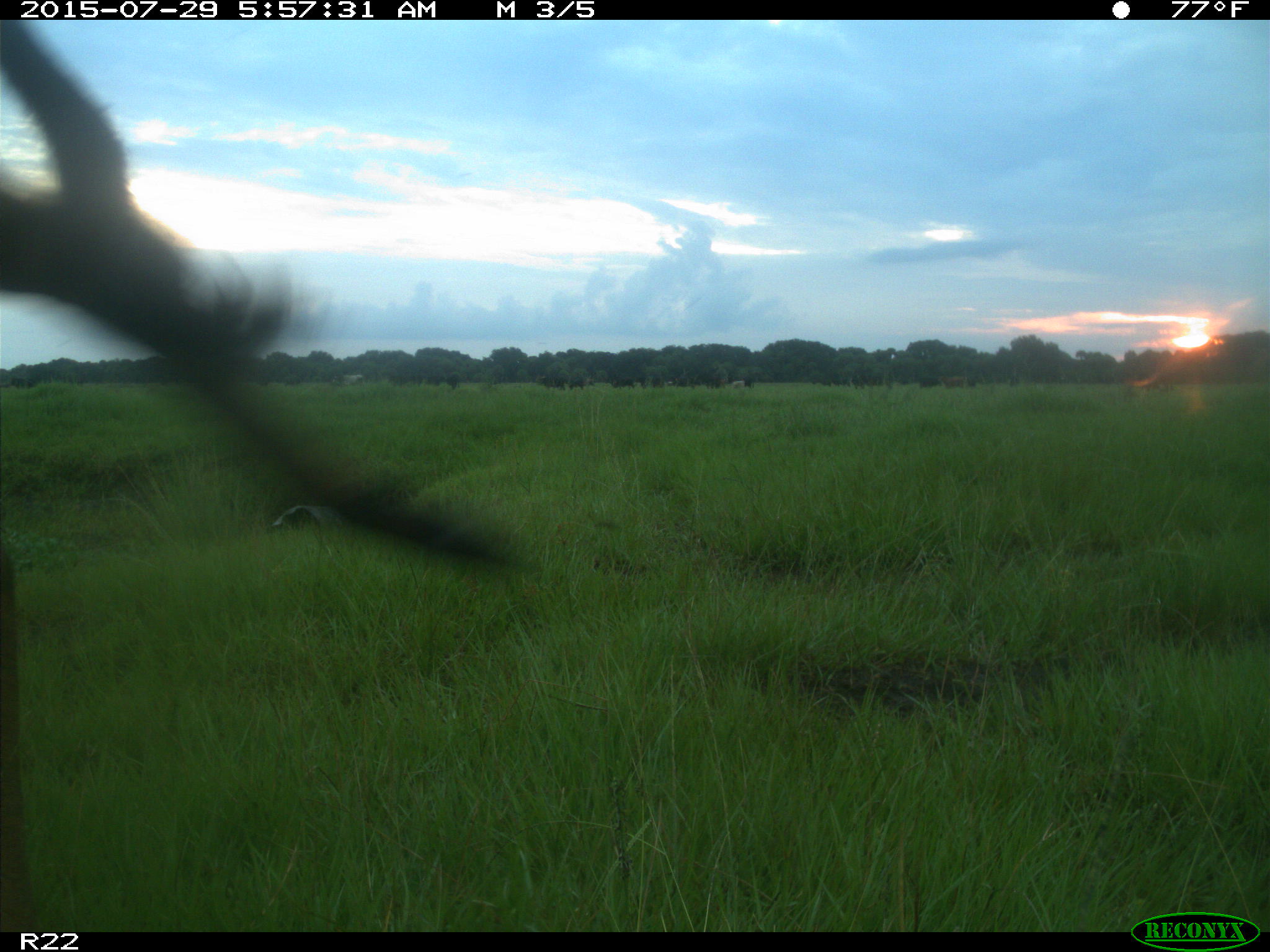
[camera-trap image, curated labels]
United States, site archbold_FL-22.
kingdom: Animalia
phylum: Chordata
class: Mammalia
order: Artiodactyla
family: Bovidae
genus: Bos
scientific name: Bos taurus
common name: domestic cow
Bos taurus (domestic cow).